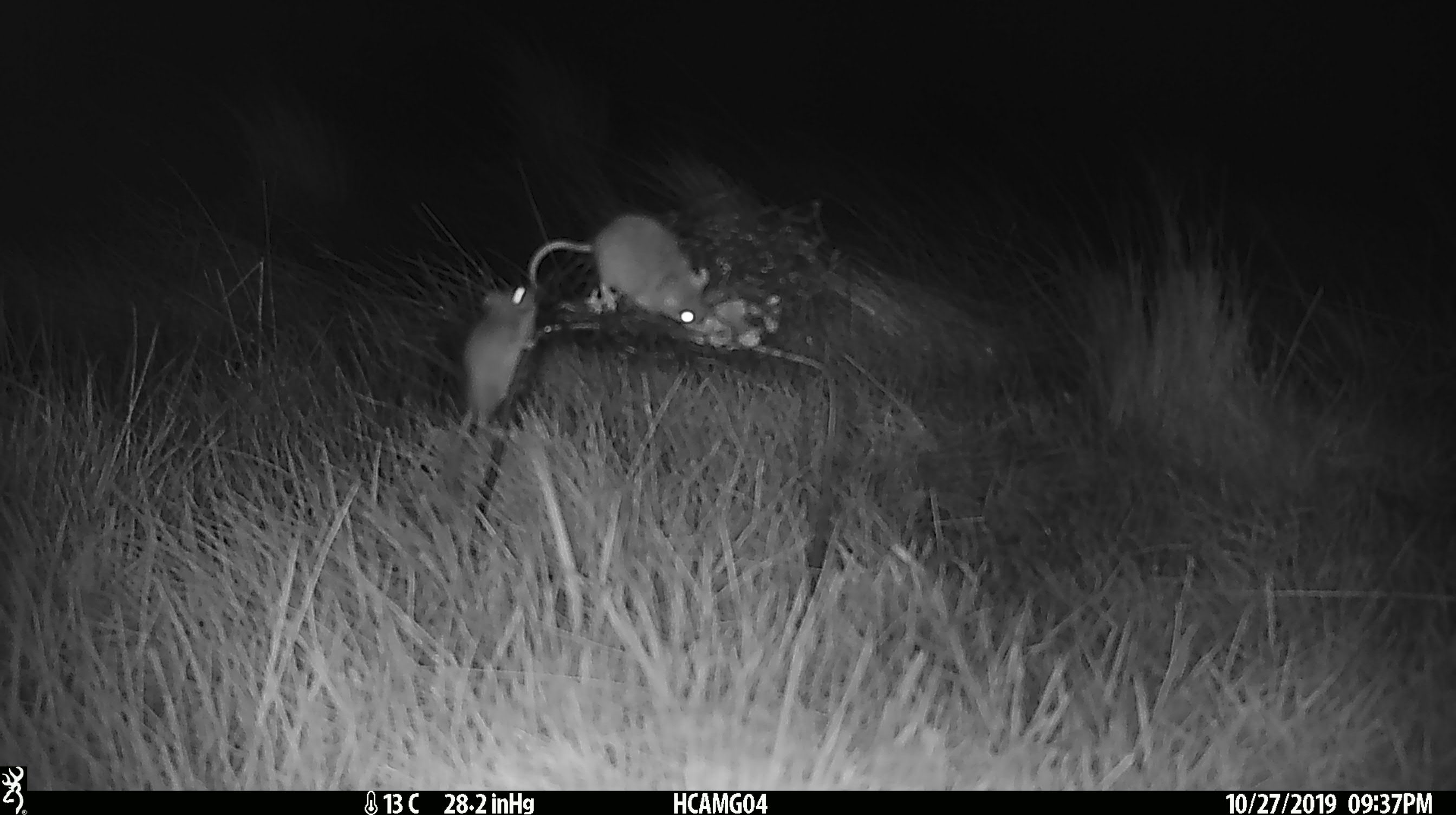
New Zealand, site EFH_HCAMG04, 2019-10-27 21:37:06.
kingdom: Animalia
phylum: Chordata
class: Mammalia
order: Rodentia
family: Muridae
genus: Mus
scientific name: Mus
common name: mouse